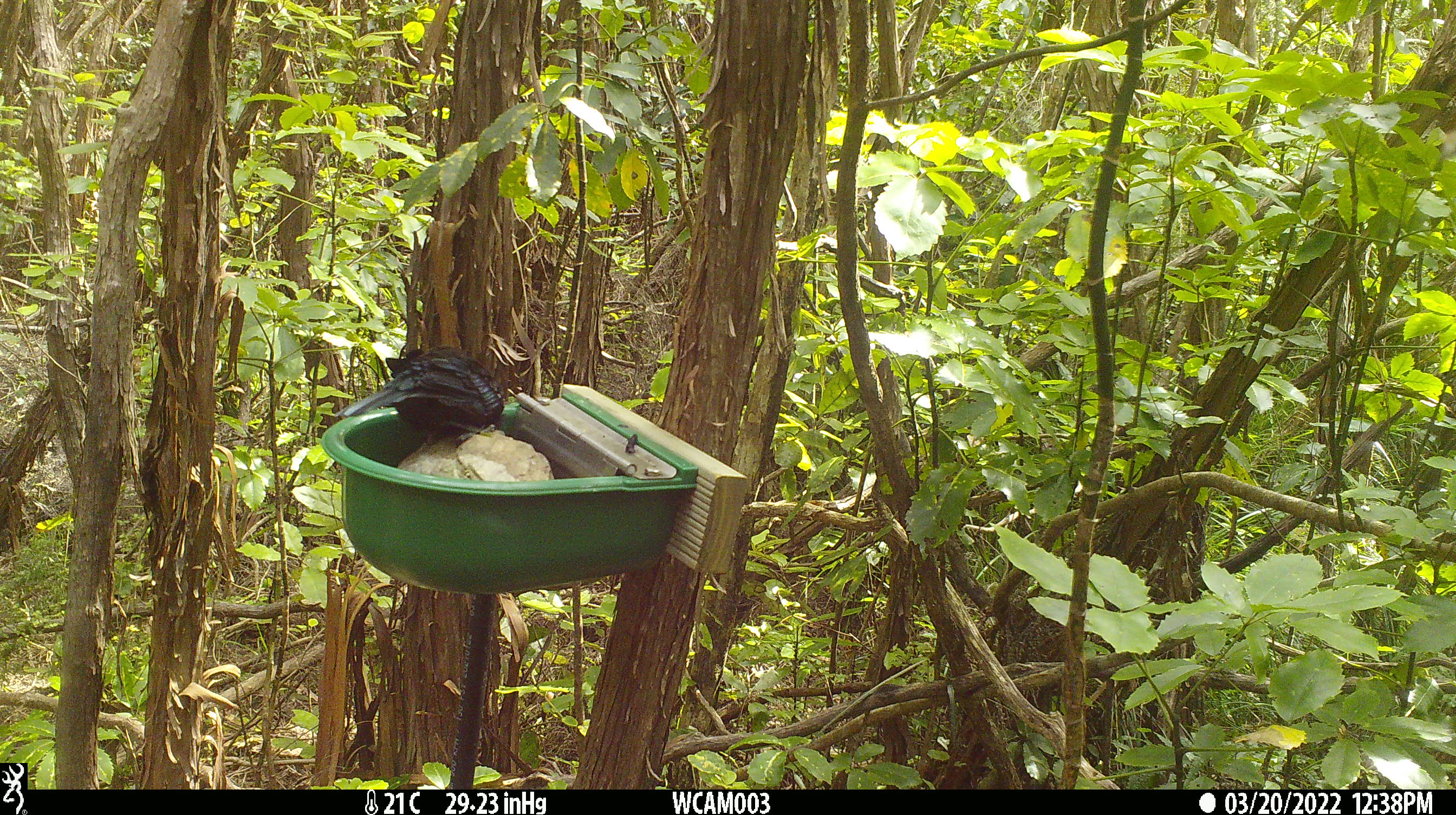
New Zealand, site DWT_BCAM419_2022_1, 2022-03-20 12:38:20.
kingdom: Animalia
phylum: Chordata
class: Aves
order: Passeriformes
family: Meliphagidae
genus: Prosthemadera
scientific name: Prosthemadera novaeseelandiae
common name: tui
Tui (Prosthemadera novaeseelandiae).